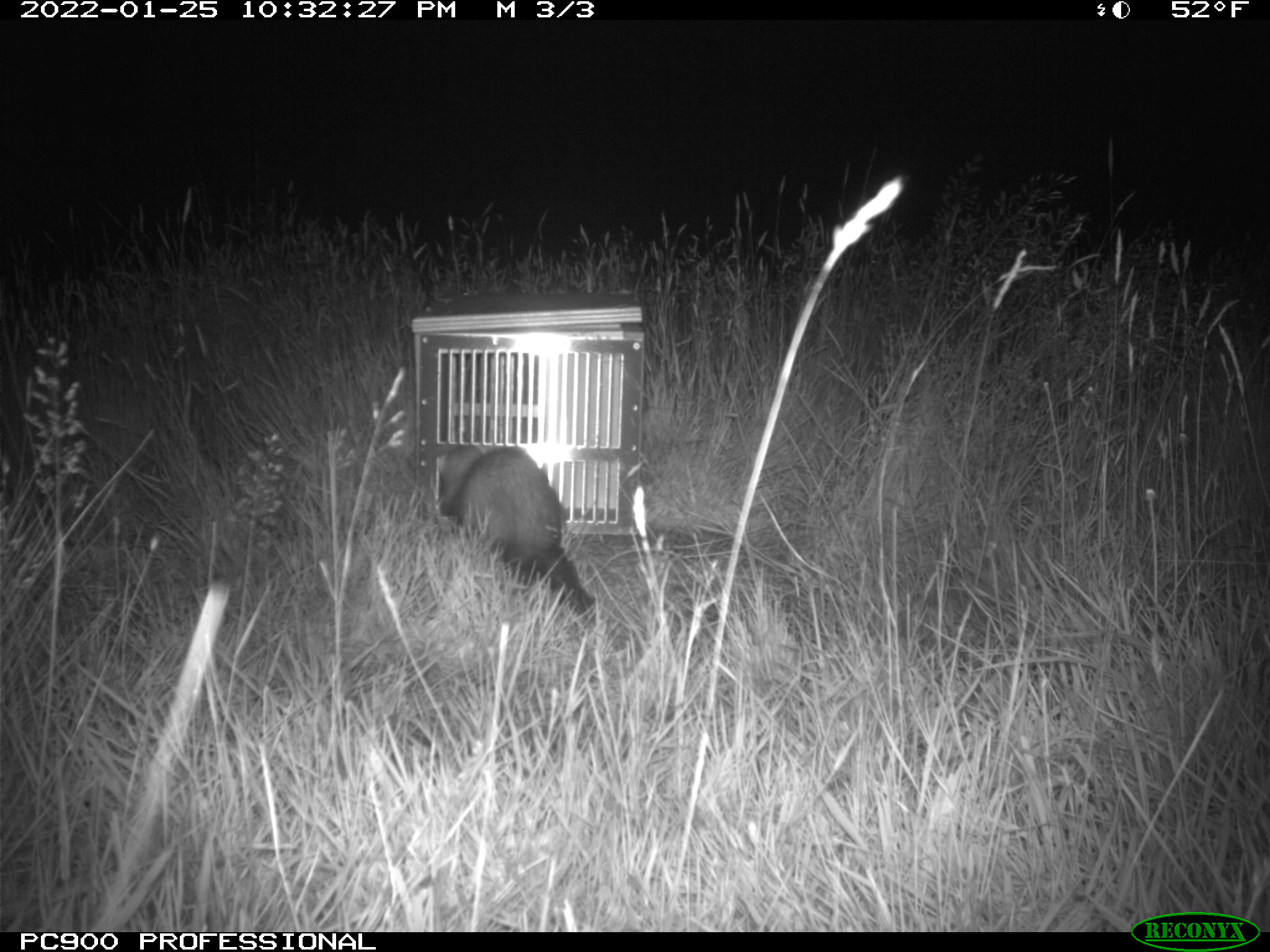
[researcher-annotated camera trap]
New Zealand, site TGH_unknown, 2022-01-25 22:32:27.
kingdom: Animalia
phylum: Chordata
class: Mammalia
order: Carnivora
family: Mustelidae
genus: Mustela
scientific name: Mustela furo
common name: ferret